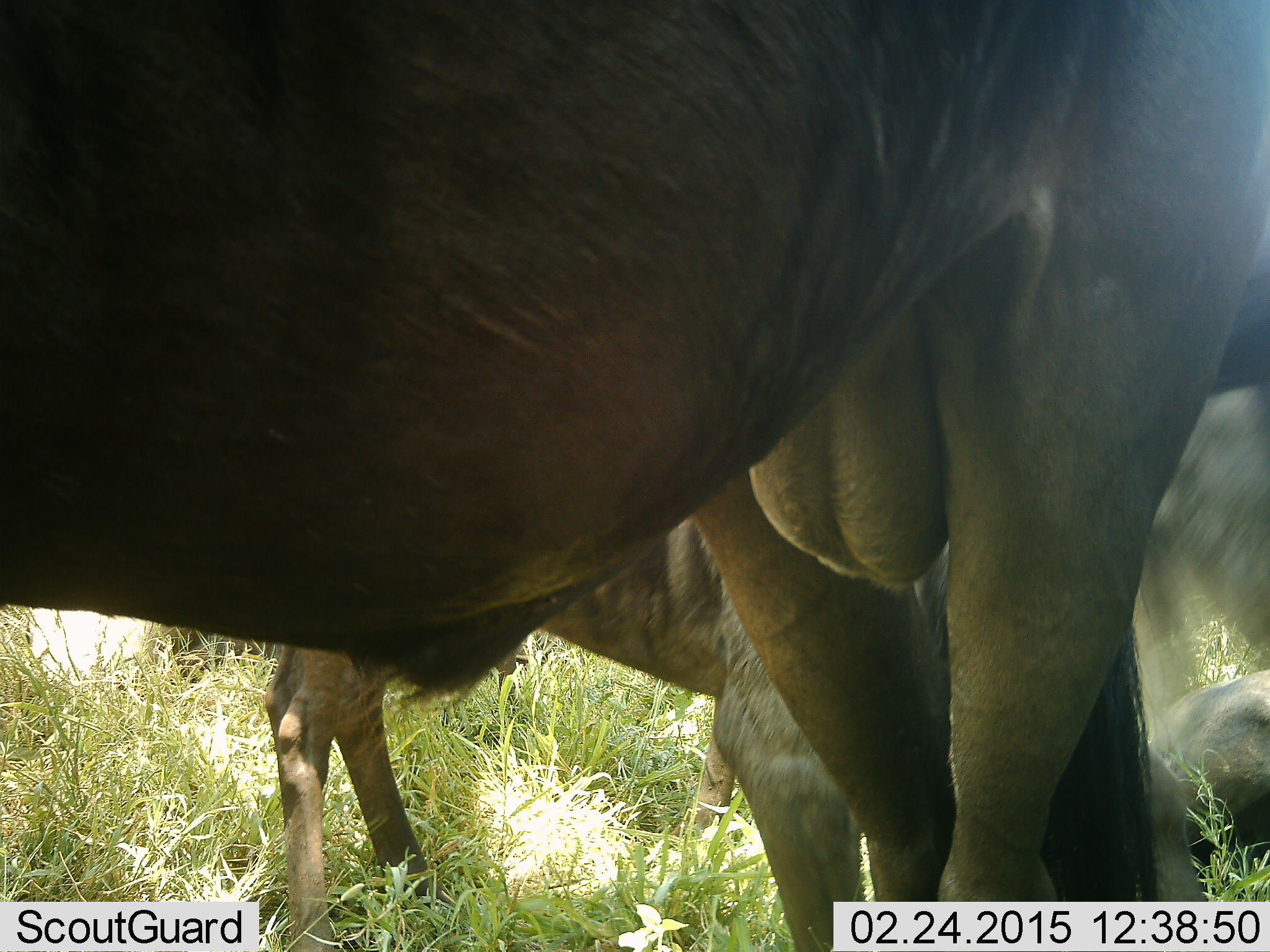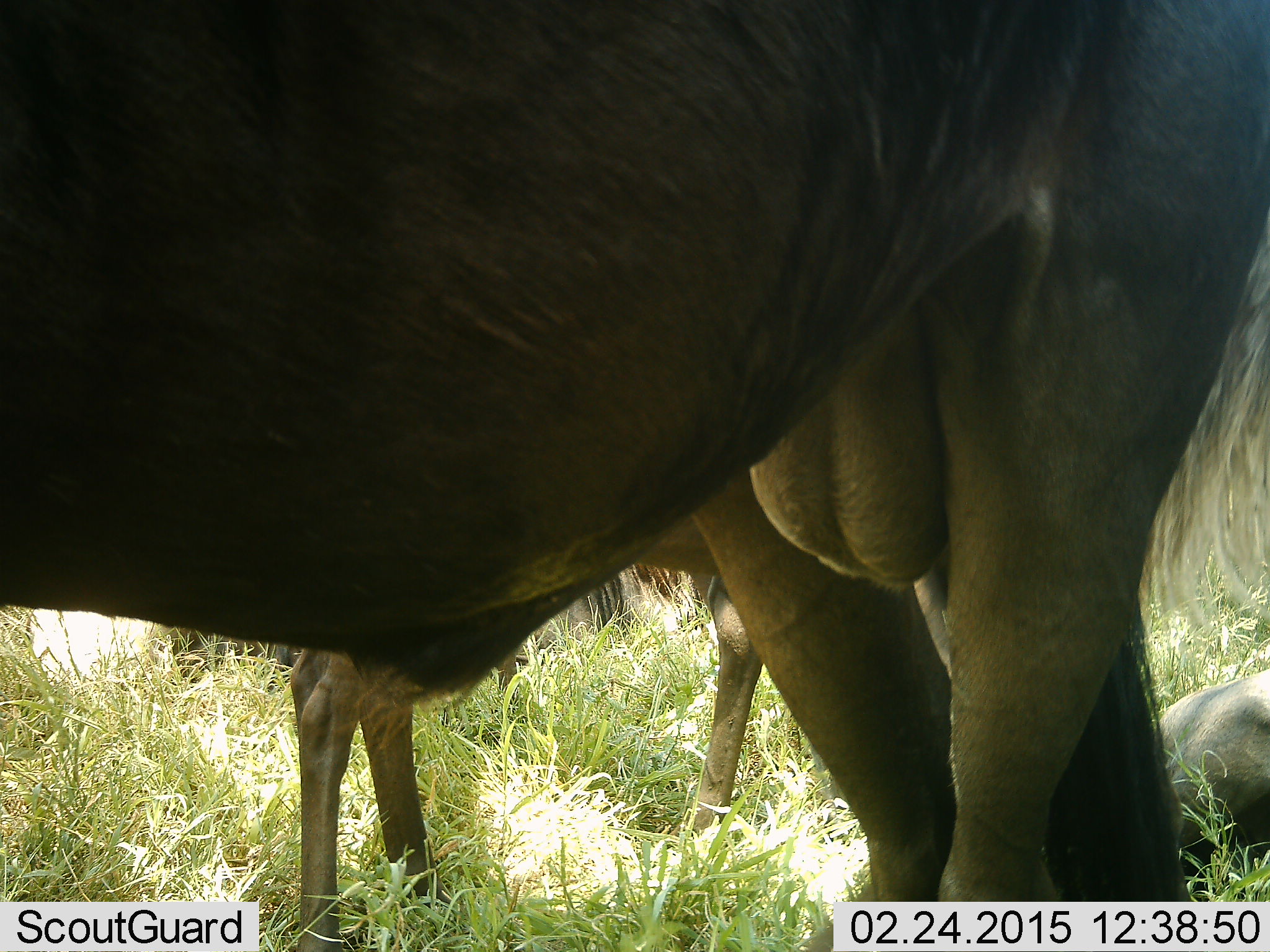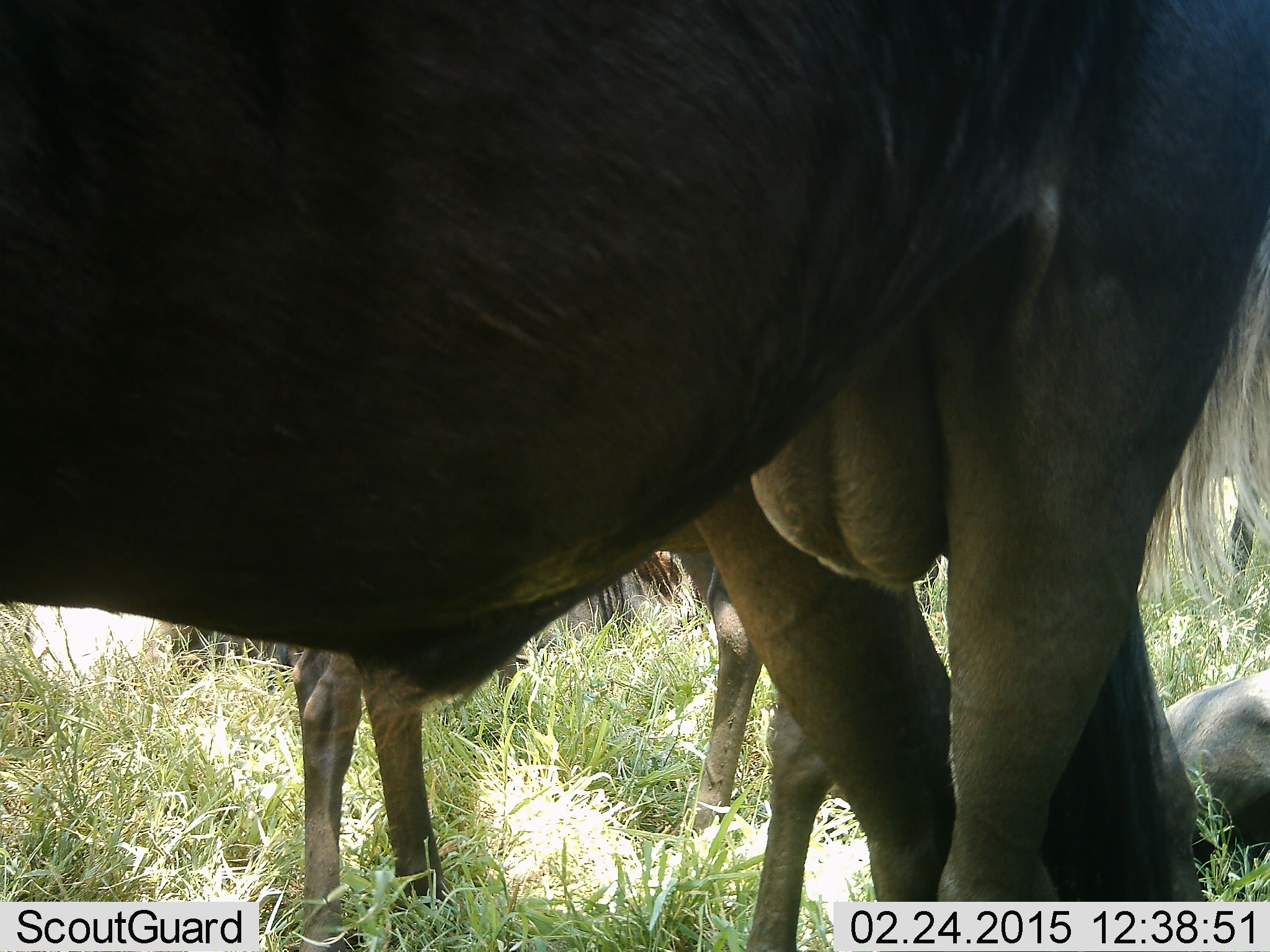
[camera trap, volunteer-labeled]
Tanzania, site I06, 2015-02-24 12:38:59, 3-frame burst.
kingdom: Animalia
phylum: Chordata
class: Mammalia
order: Artiodactyla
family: Bovidae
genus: Connochaetes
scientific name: Connochaetes taurinus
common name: blue wildebeest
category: wildebeest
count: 4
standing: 90%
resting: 80%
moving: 0%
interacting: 0%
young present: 30%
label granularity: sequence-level